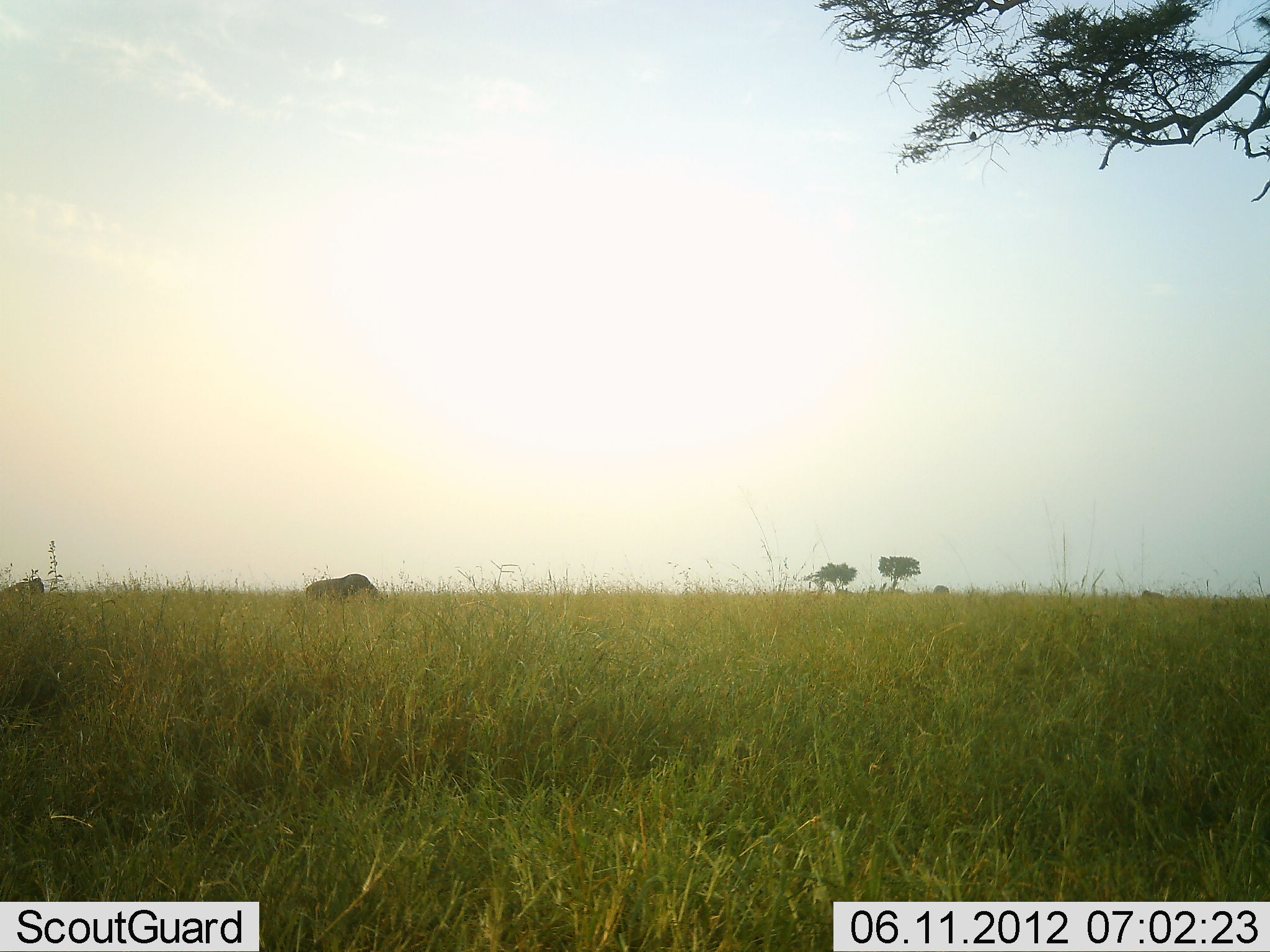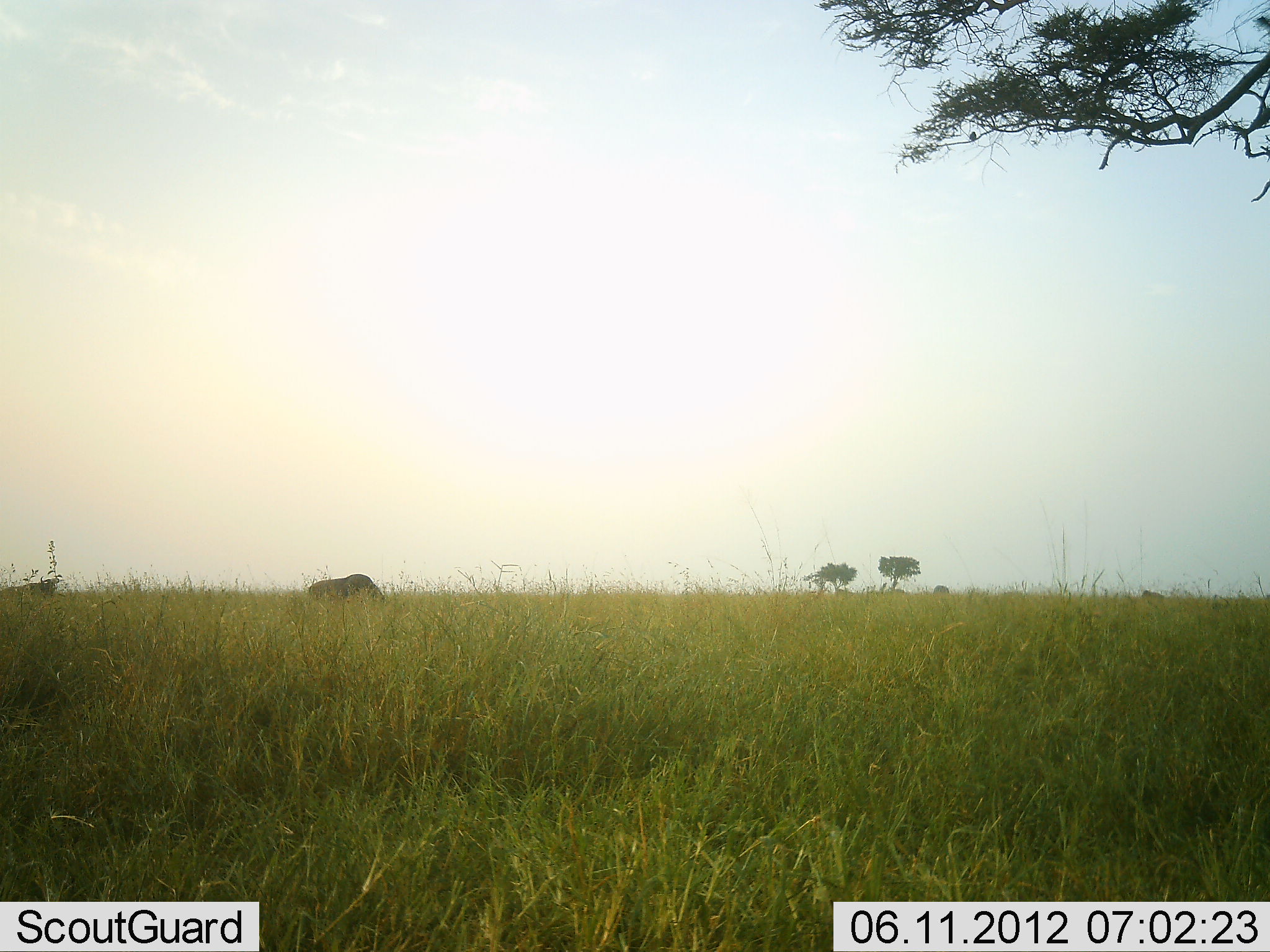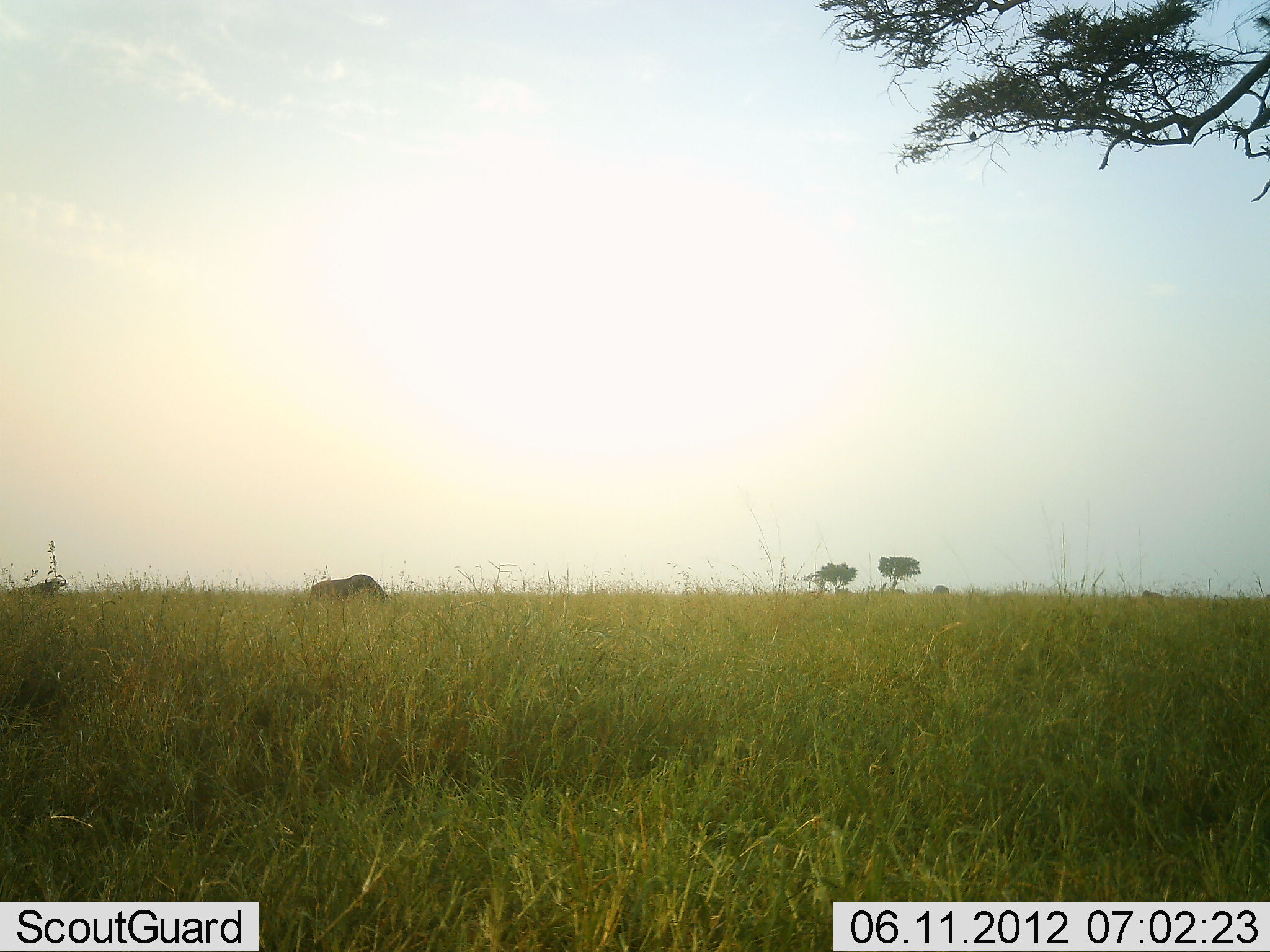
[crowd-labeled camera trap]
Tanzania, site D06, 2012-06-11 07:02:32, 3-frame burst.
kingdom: Animalia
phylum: Chordata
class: Mammalia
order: Artiodactyla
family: Bovidae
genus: Connochaetes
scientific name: Connochaetes taurinus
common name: blue wildebeest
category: wildebeest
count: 2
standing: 10%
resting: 0%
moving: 70%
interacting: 0%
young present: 0%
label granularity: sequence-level